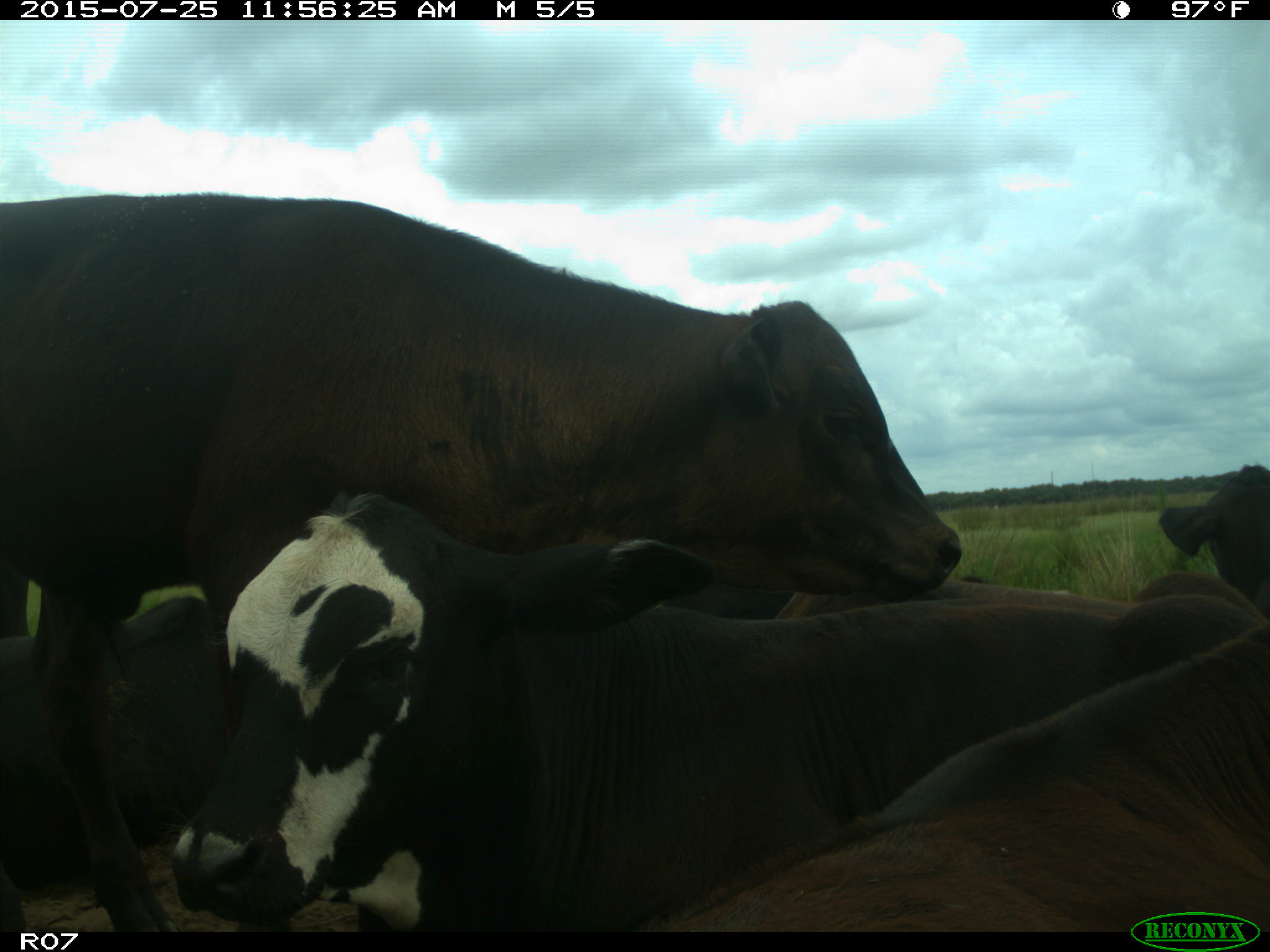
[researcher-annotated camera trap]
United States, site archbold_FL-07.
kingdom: Animalia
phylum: Chordata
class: Mammalia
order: Artiodactyla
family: Bovidae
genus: Bos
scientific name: Bos taurus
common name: domestic cow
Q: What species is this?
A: Bos taurus (domestic cow).